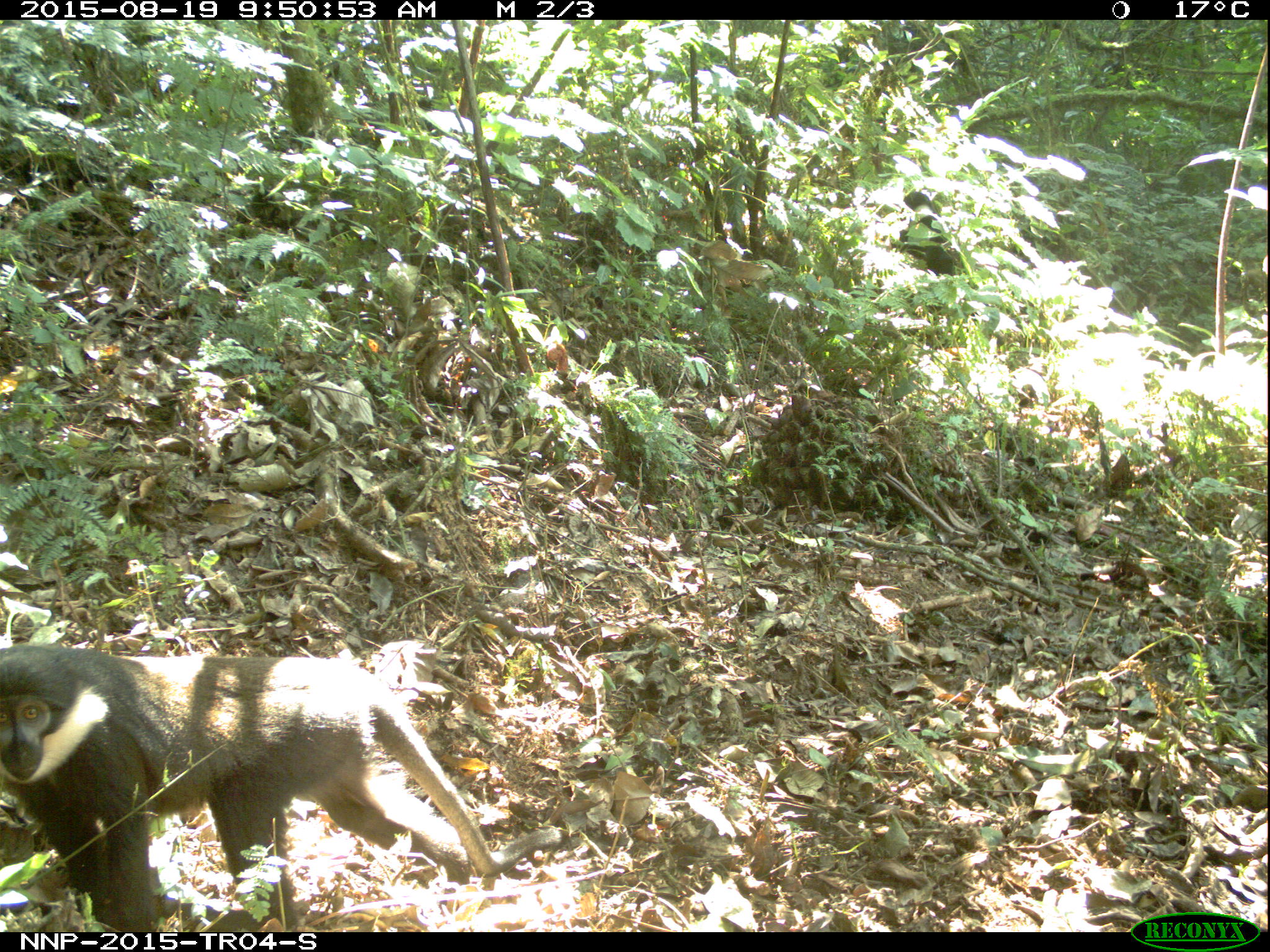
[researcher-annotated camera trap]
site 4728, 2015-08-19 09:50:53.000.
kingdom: Animalia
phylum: Chordata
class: Mammalia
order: Primates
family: Cercopithecidae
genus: Allochrocebus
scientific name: Allochrocebus lhoesti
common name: l'hoest's monkey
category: cercopithecus lhoesti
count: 1